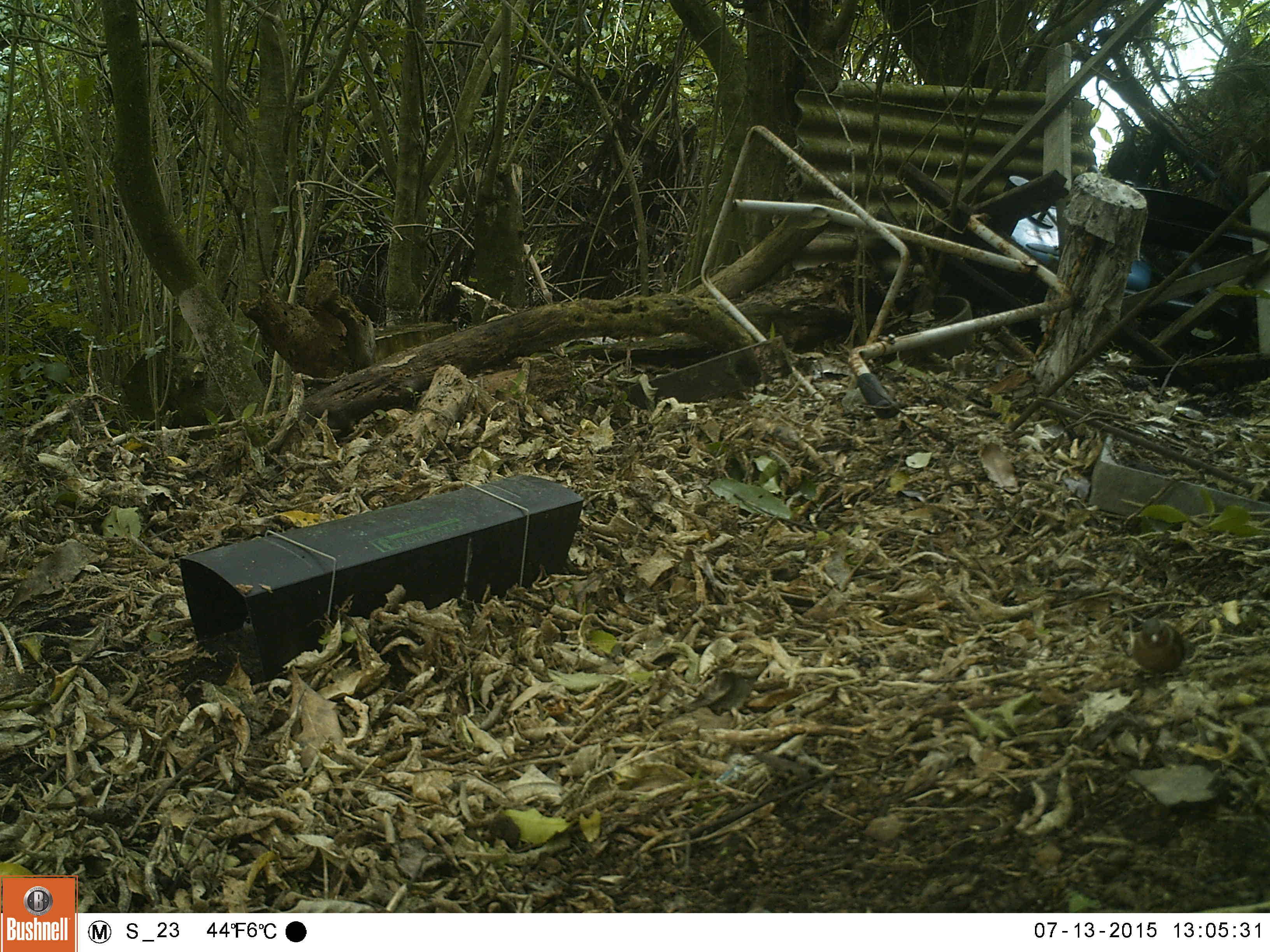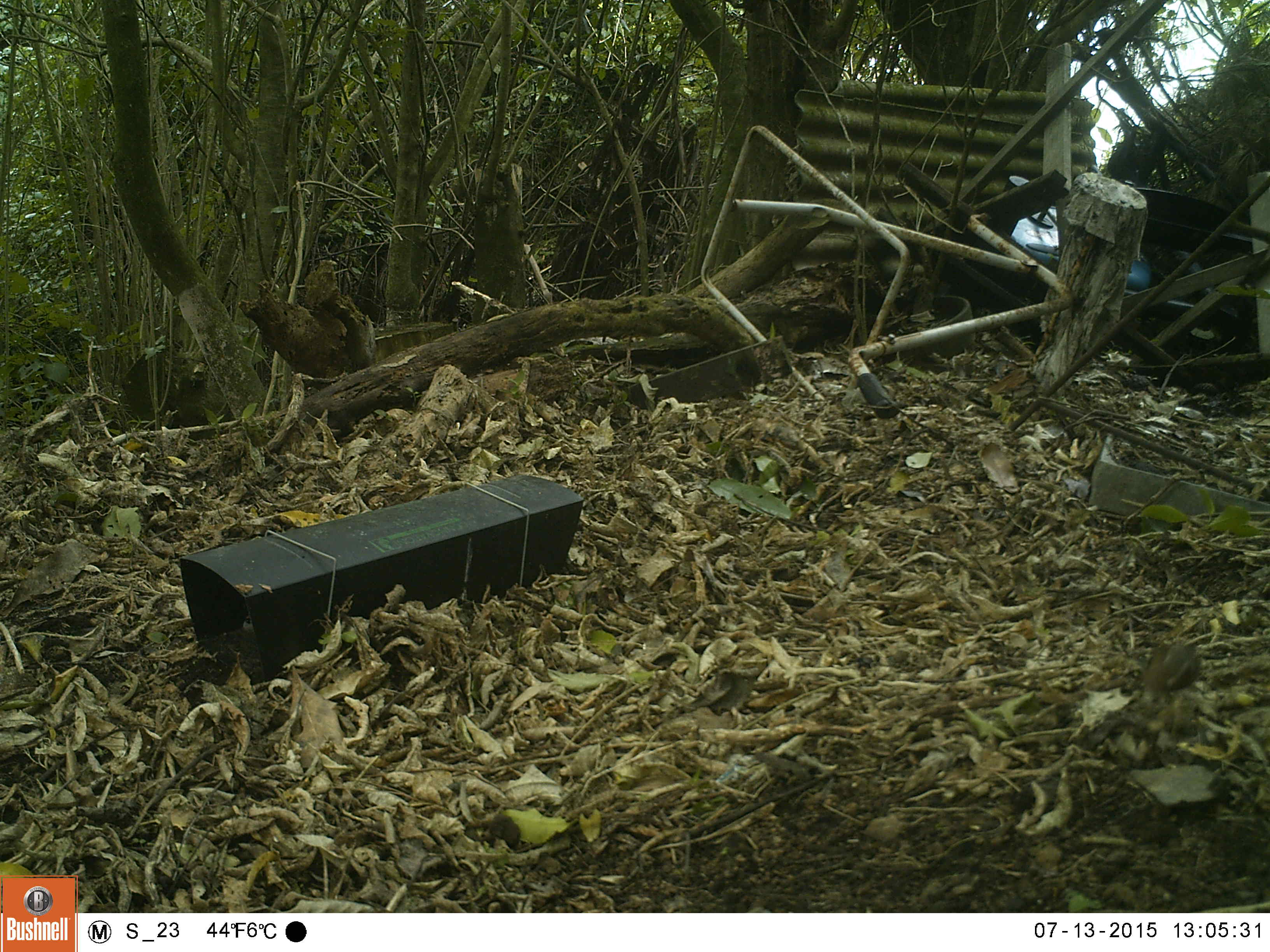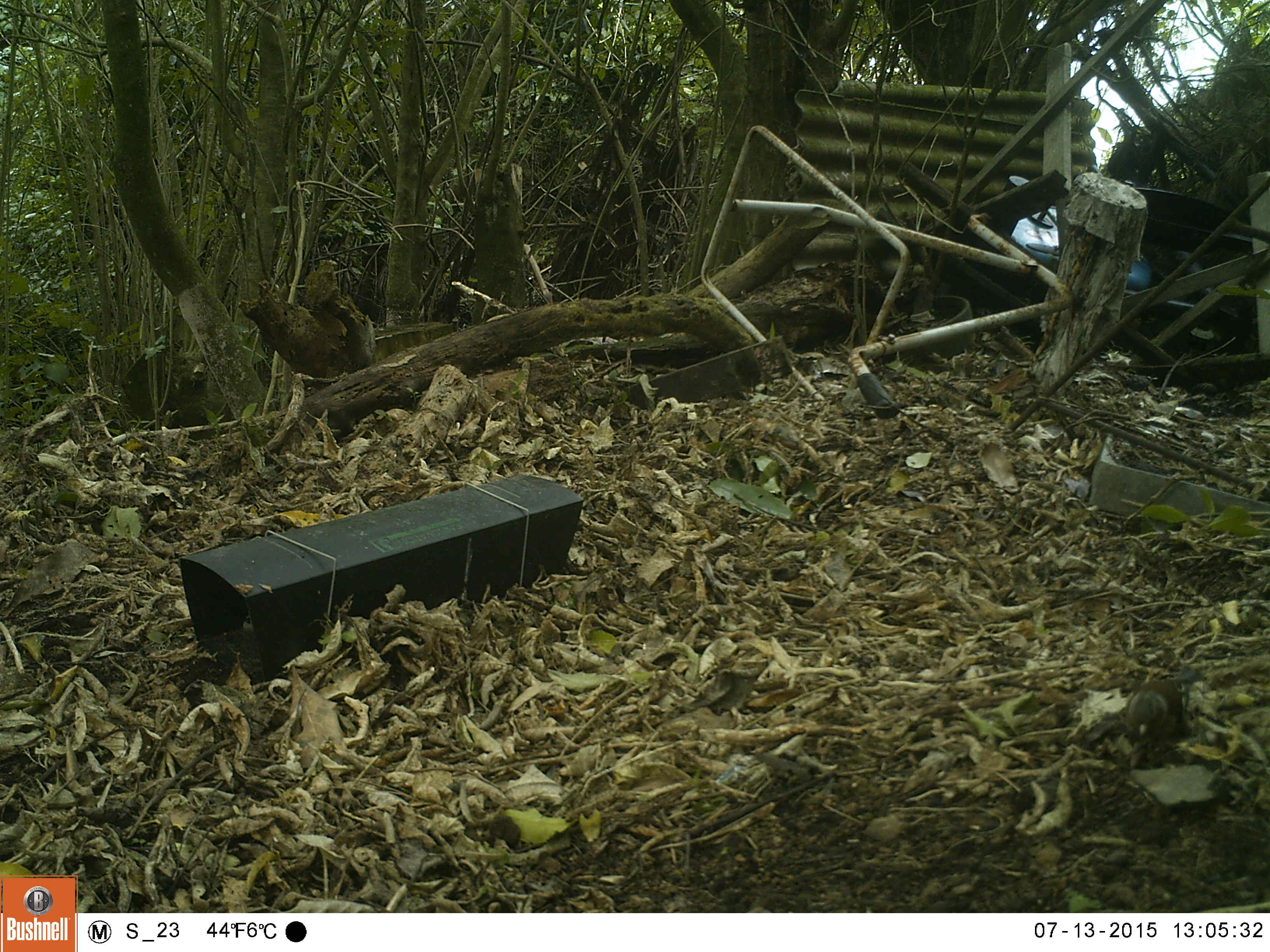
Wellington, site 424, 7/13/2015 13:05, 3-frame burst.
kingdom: Animalia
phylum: Chordata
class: Aves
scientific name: Aves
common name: bird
Bird (Aves).